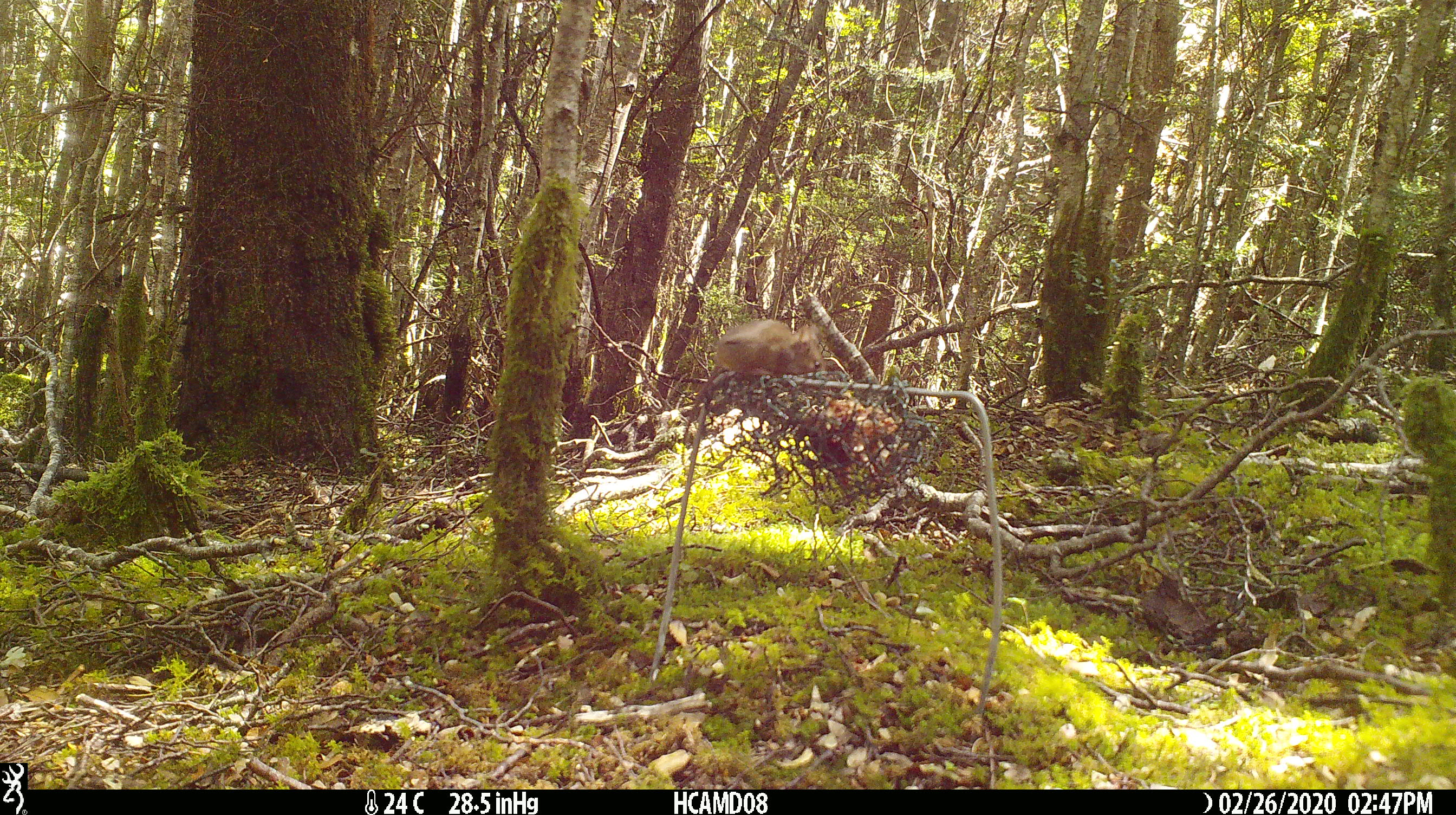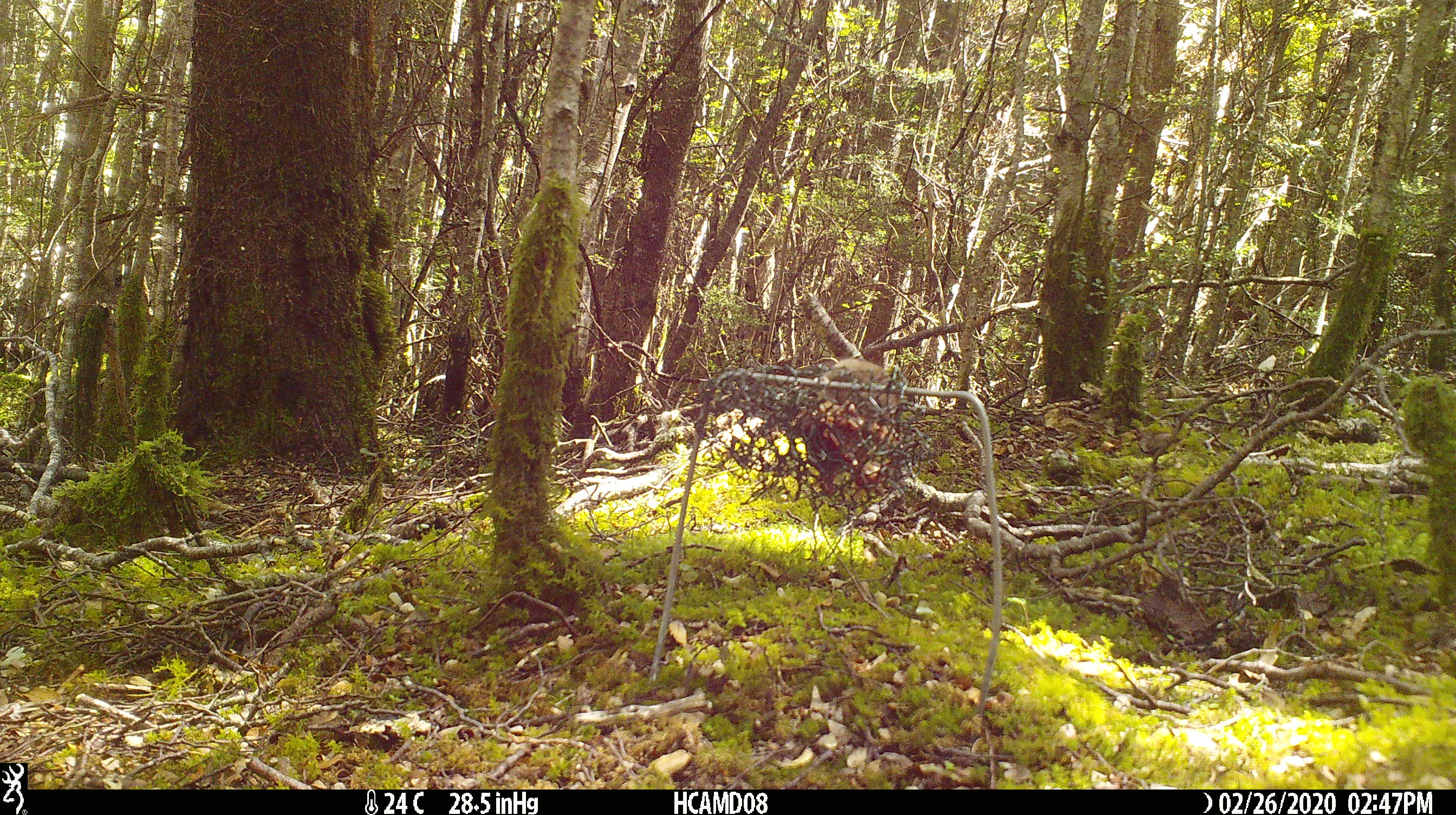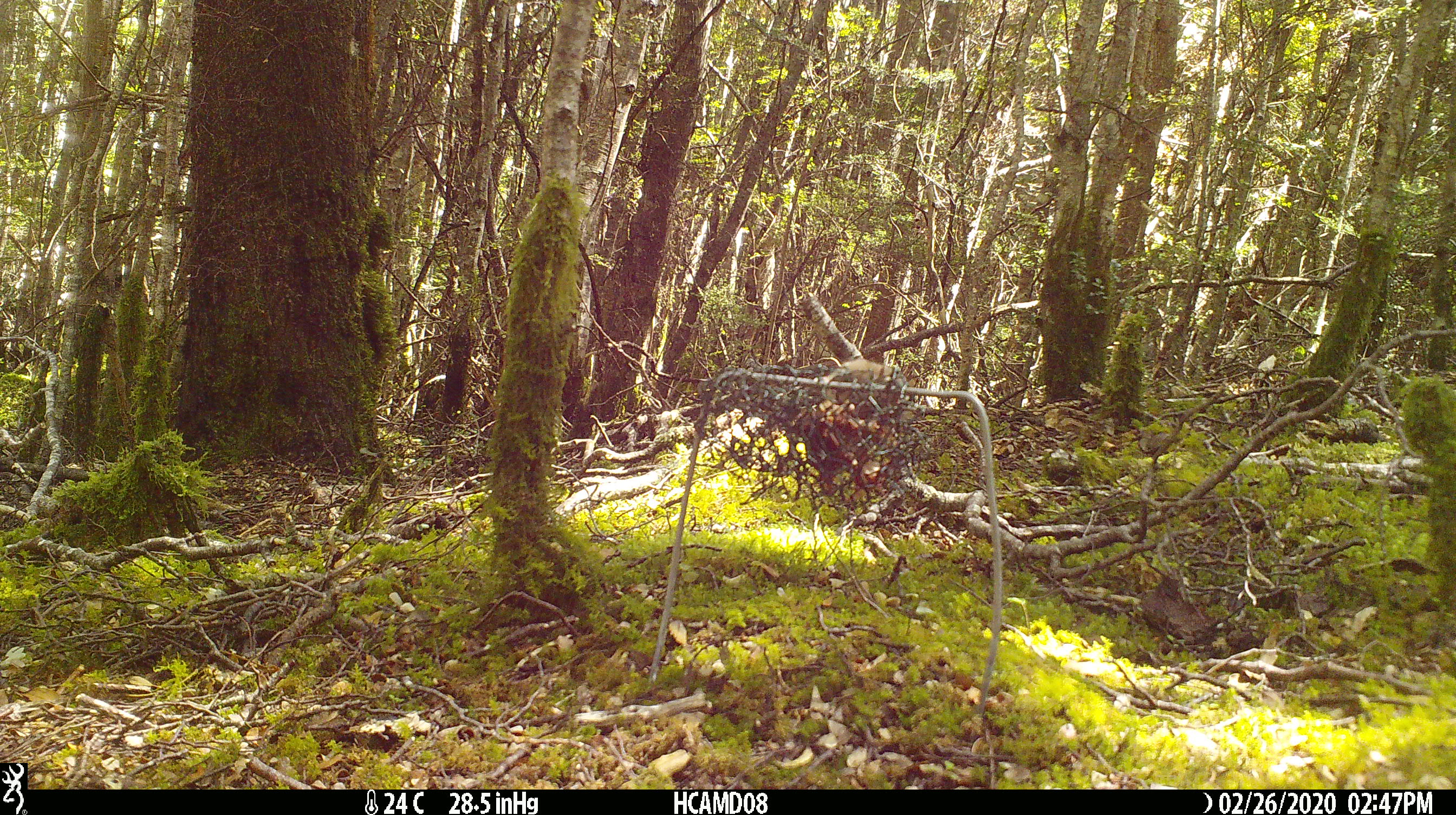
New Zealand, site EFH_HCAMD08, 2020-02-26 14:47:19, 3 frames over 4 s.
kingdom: Animalia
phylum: Chordata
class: Mammalia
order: Rodentia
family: Muridae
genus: Mus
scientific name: Mus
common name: mouse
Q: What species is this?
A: Mouse (Mus).